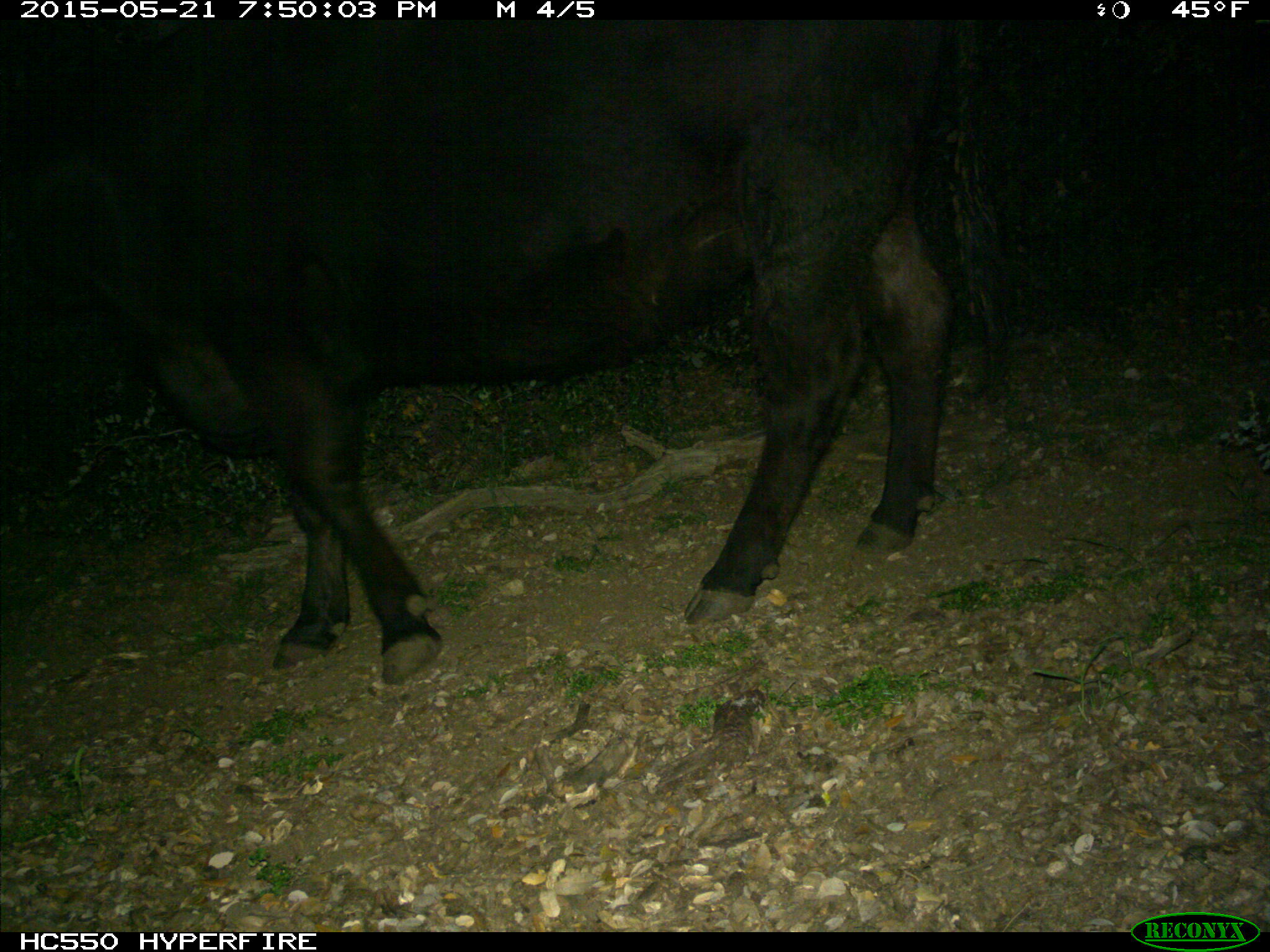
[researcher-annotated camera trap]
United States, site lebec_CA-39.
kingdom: Animalia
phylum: Chordata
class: Mammalia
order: Artiodactyla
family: Bovidae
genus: Bos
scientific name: Bos taurus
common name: domestic cow